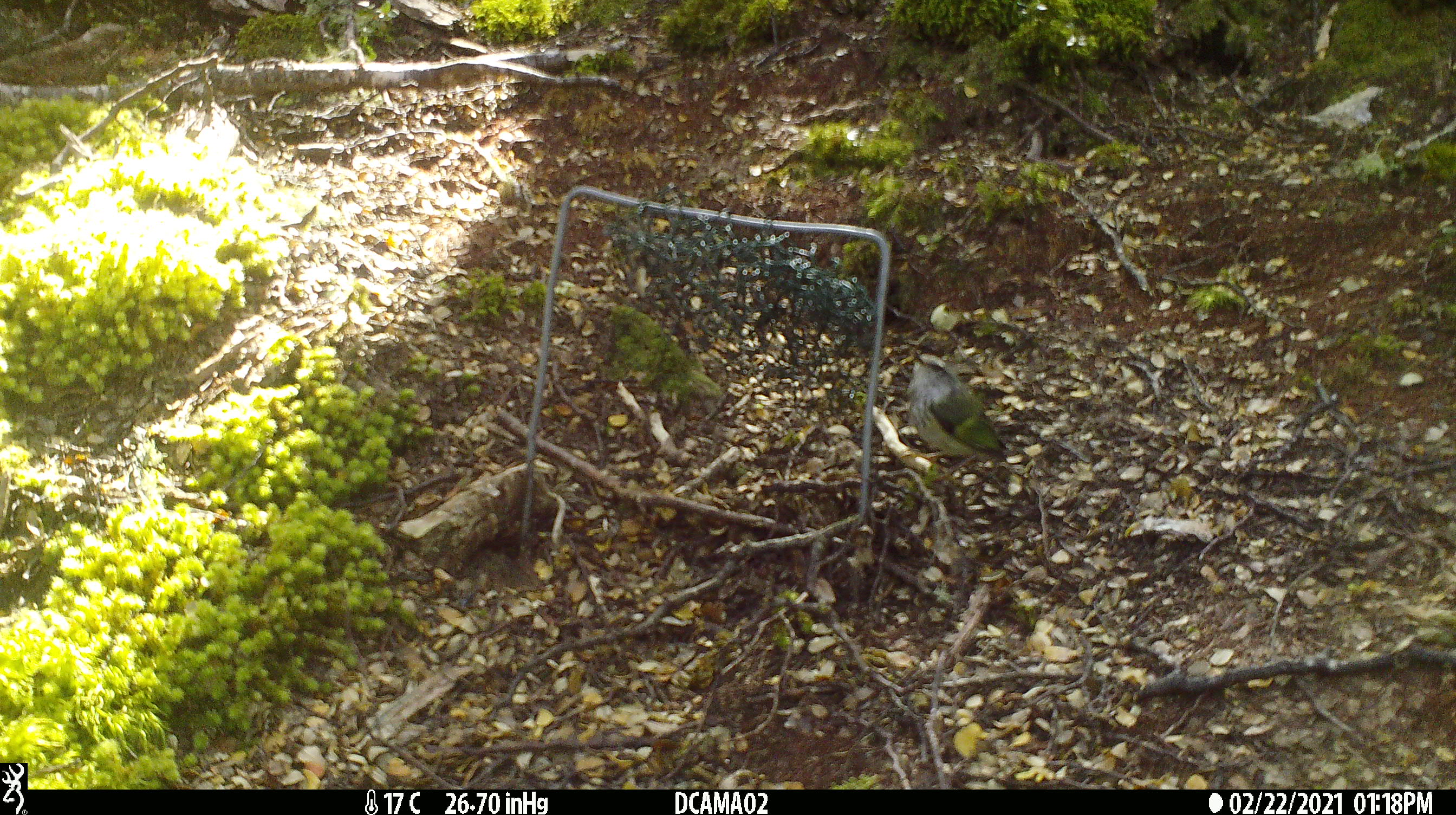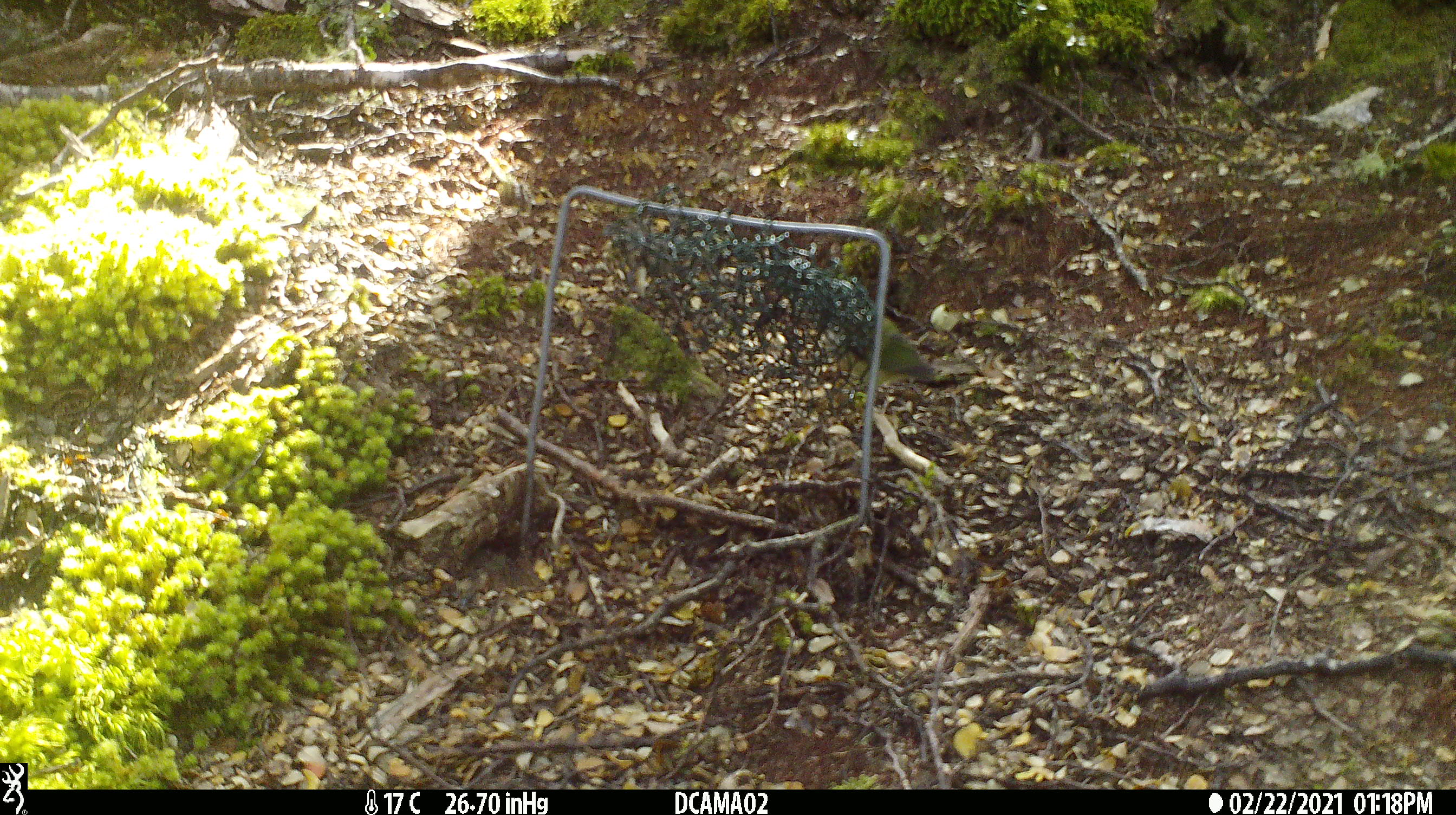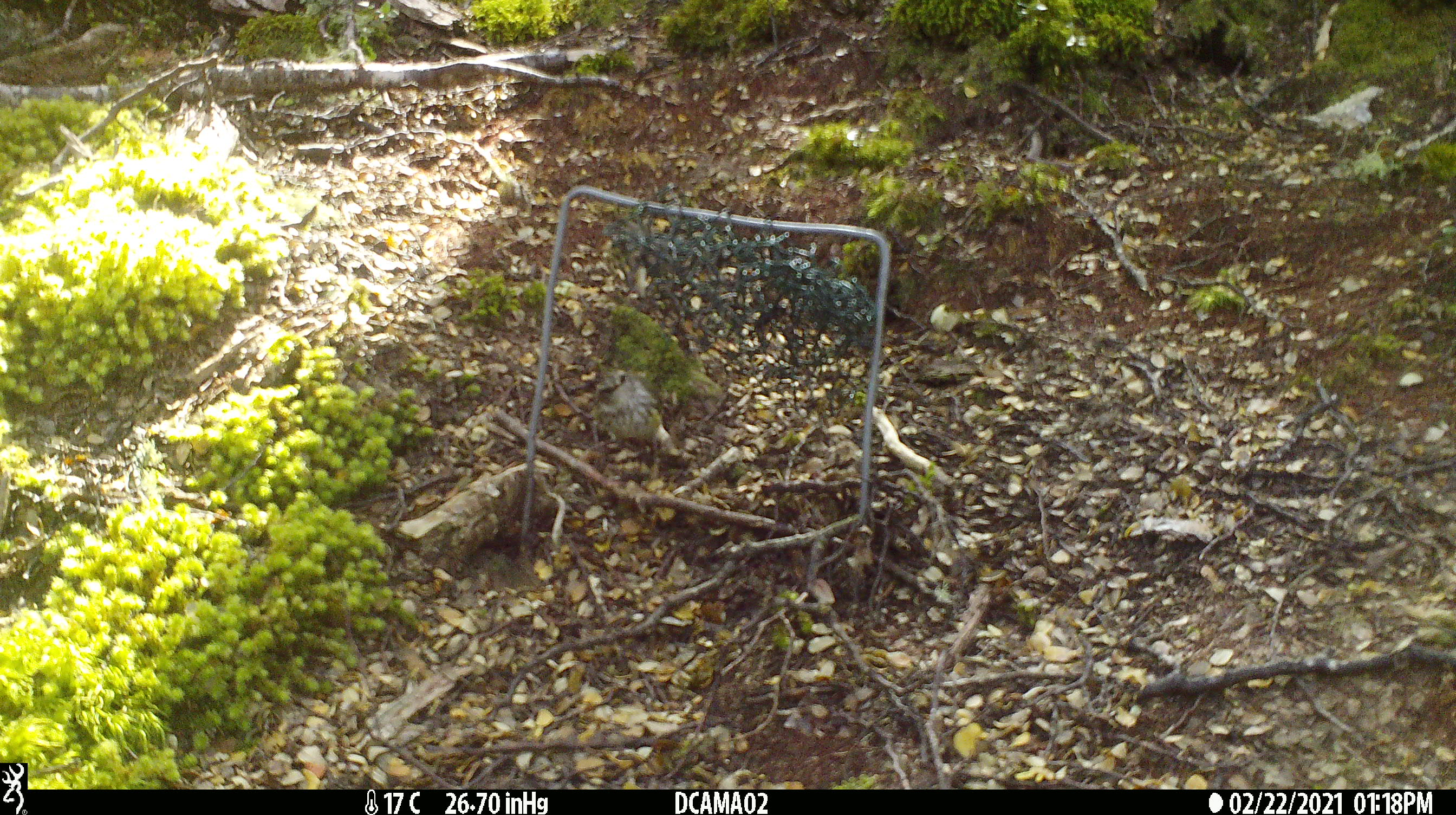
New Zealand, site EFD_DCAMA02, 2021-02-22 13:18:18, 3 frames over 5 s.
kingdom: Animalia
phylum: Chordata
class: Aves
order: Passeriformes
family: Acanthisittidae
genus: Acanthisitta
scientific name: Acanthisitta chloris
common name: rifleman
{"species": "rifleman (Acanthisitta chloris)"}